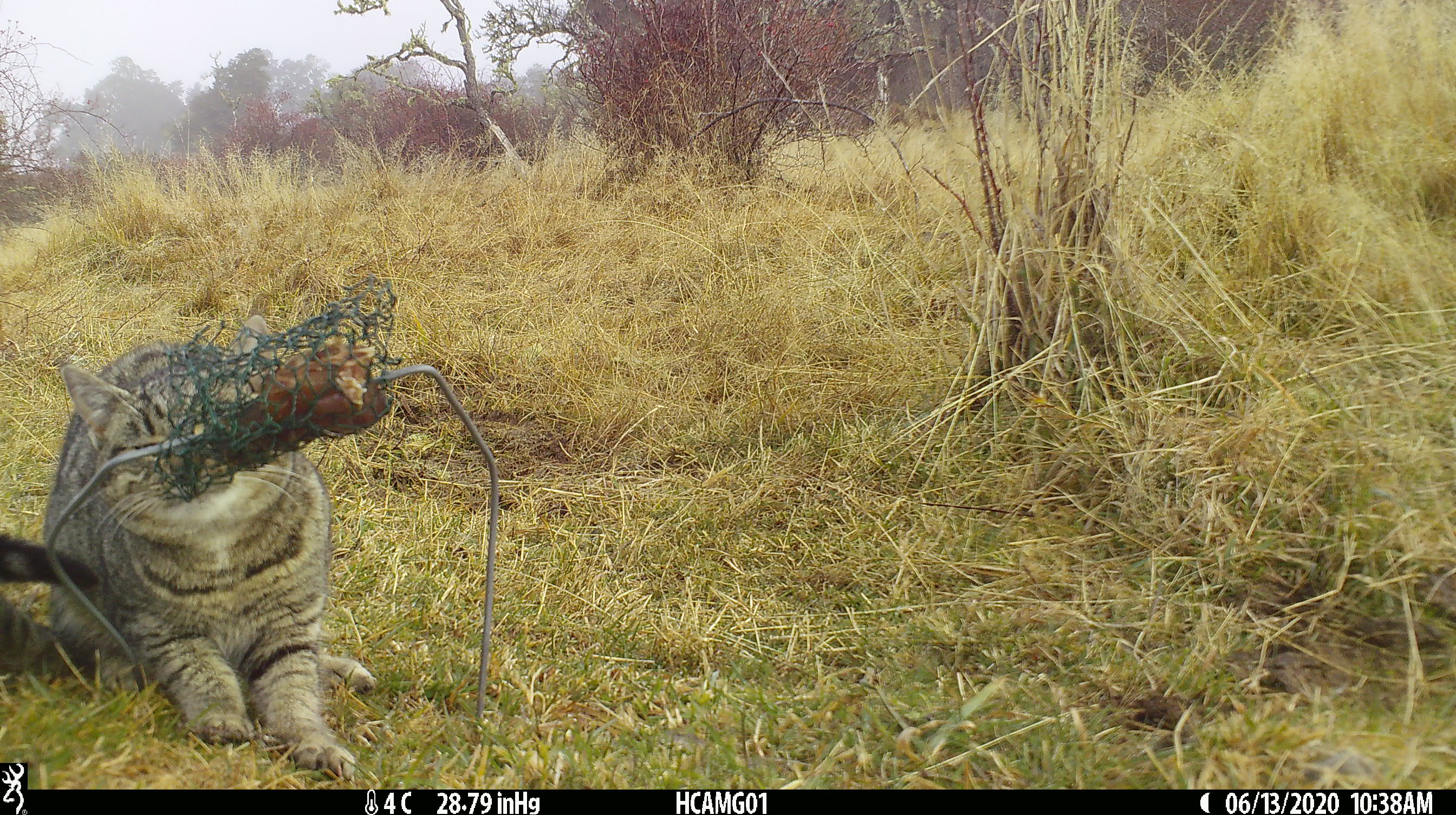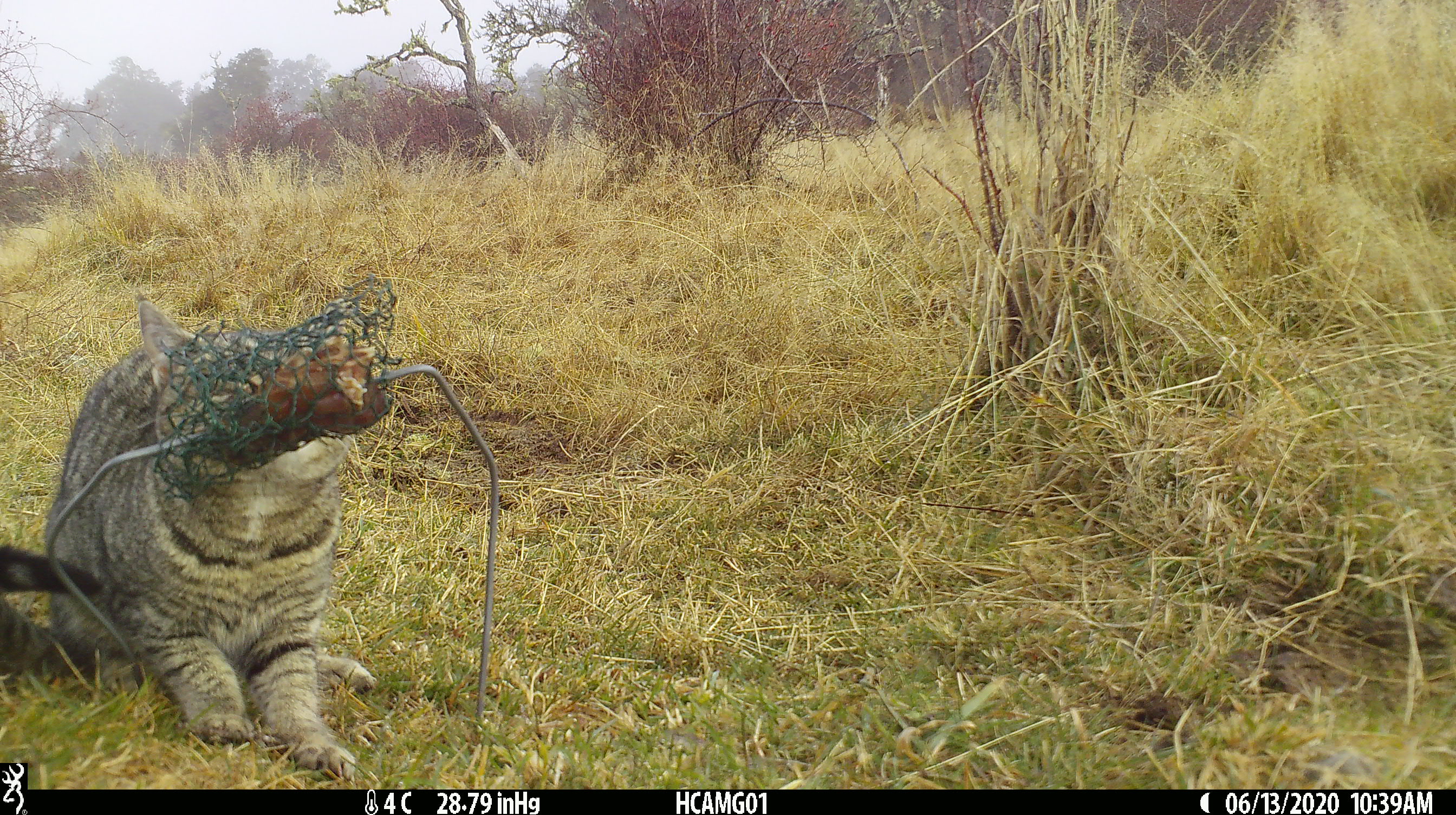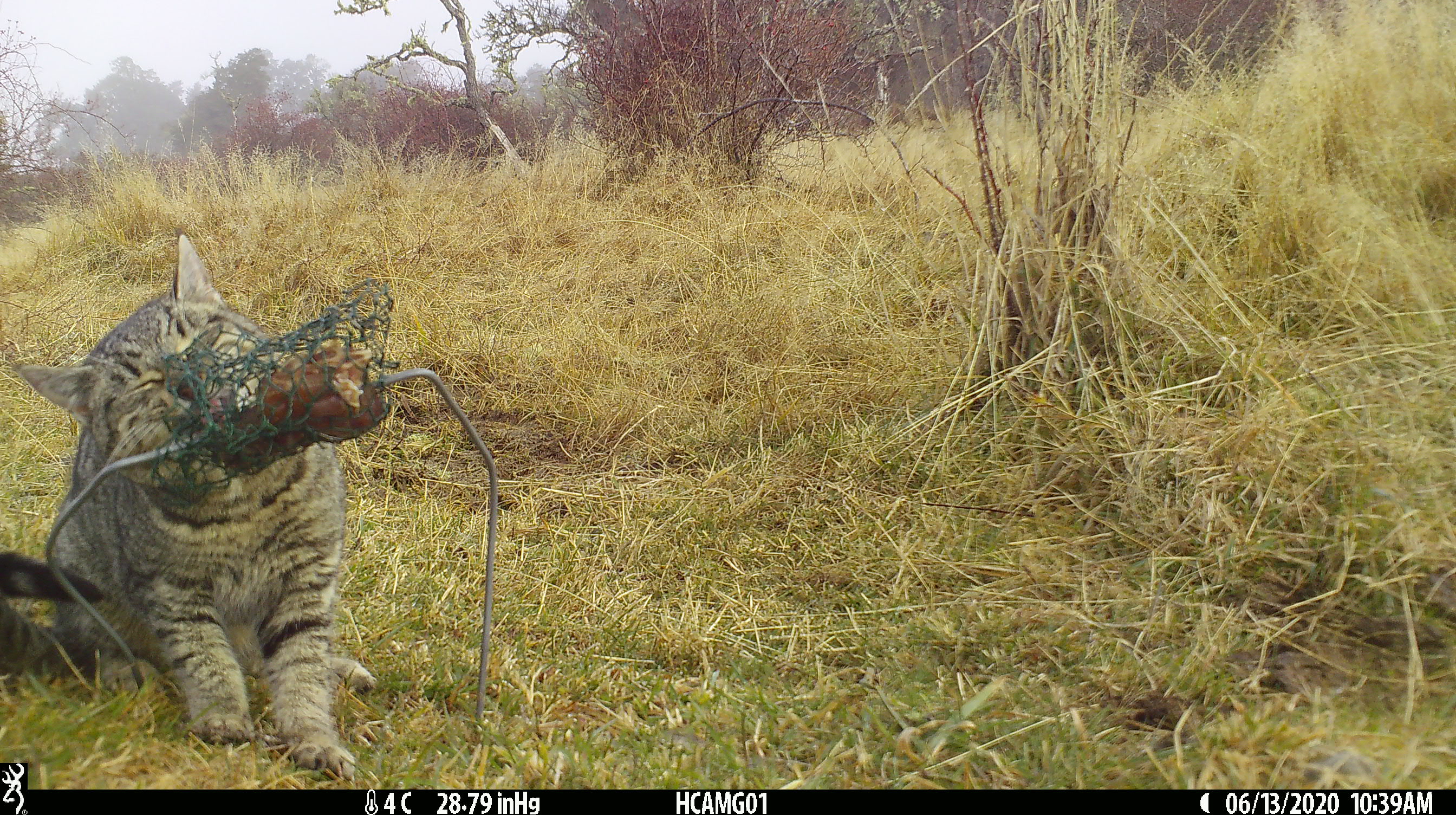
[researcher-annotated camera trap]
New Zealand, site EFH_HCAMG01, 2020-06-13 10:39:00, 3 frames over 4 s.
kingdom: Animalia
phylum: Chordata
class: Mammalia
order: Carnivora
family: Felidae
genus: Felis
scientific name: Felis catus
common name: domestic cat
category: cat